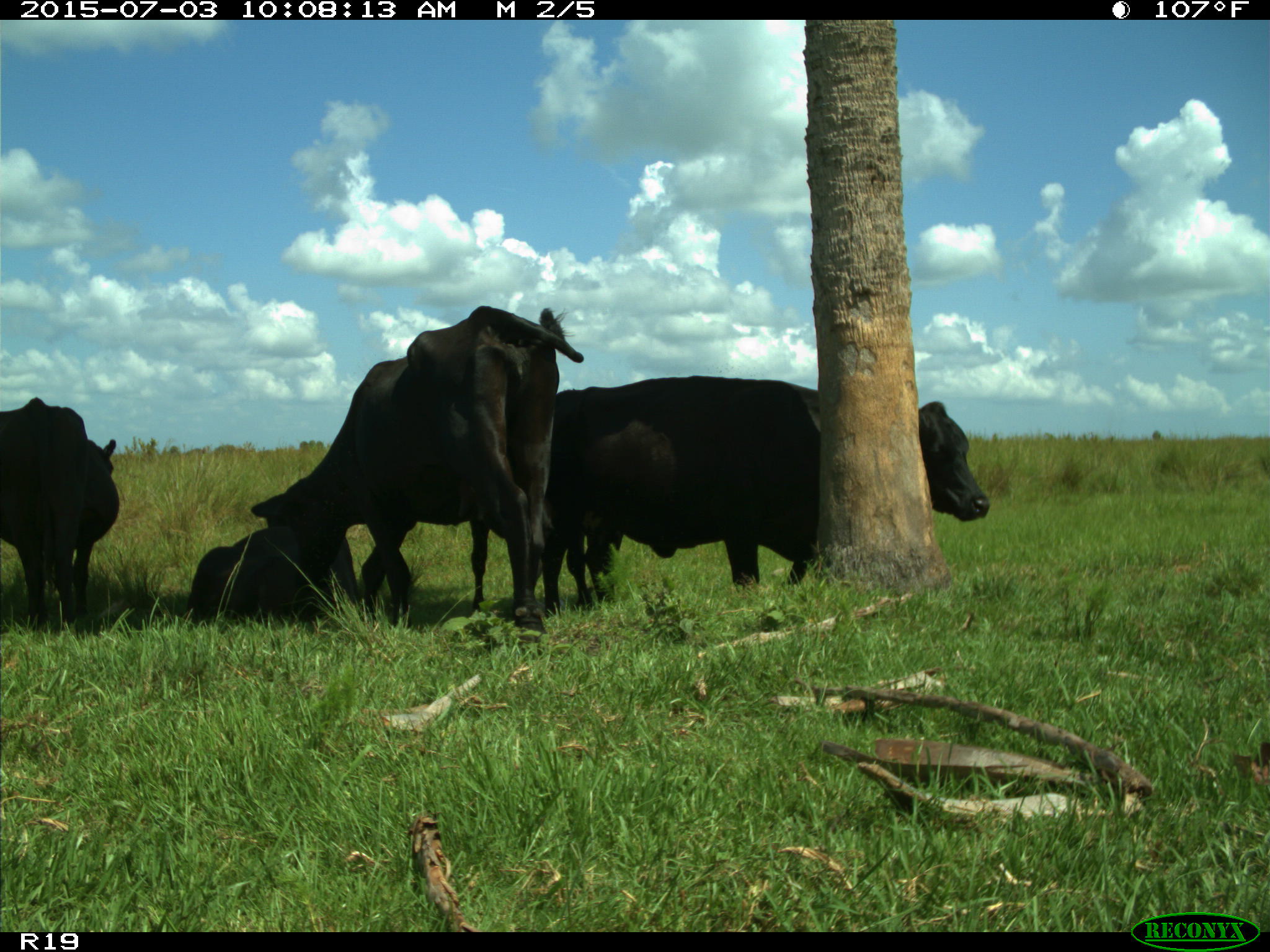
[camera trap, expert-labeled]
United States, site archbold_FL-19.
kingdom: Animalia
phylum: Chordata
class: Mammalia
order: Artiodactyla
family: Bovidae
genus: Bos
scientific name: Bos taurus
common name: domestic cow